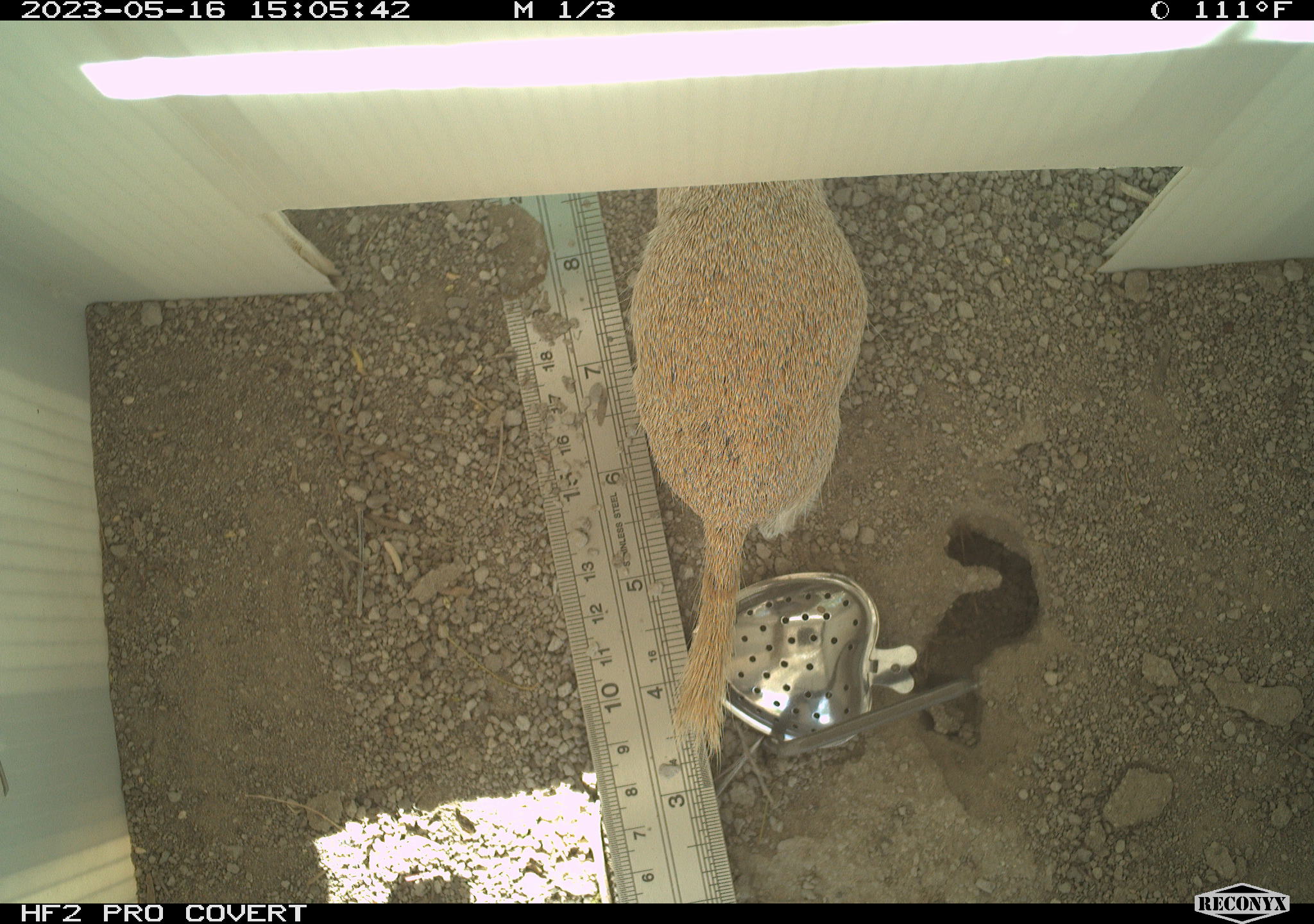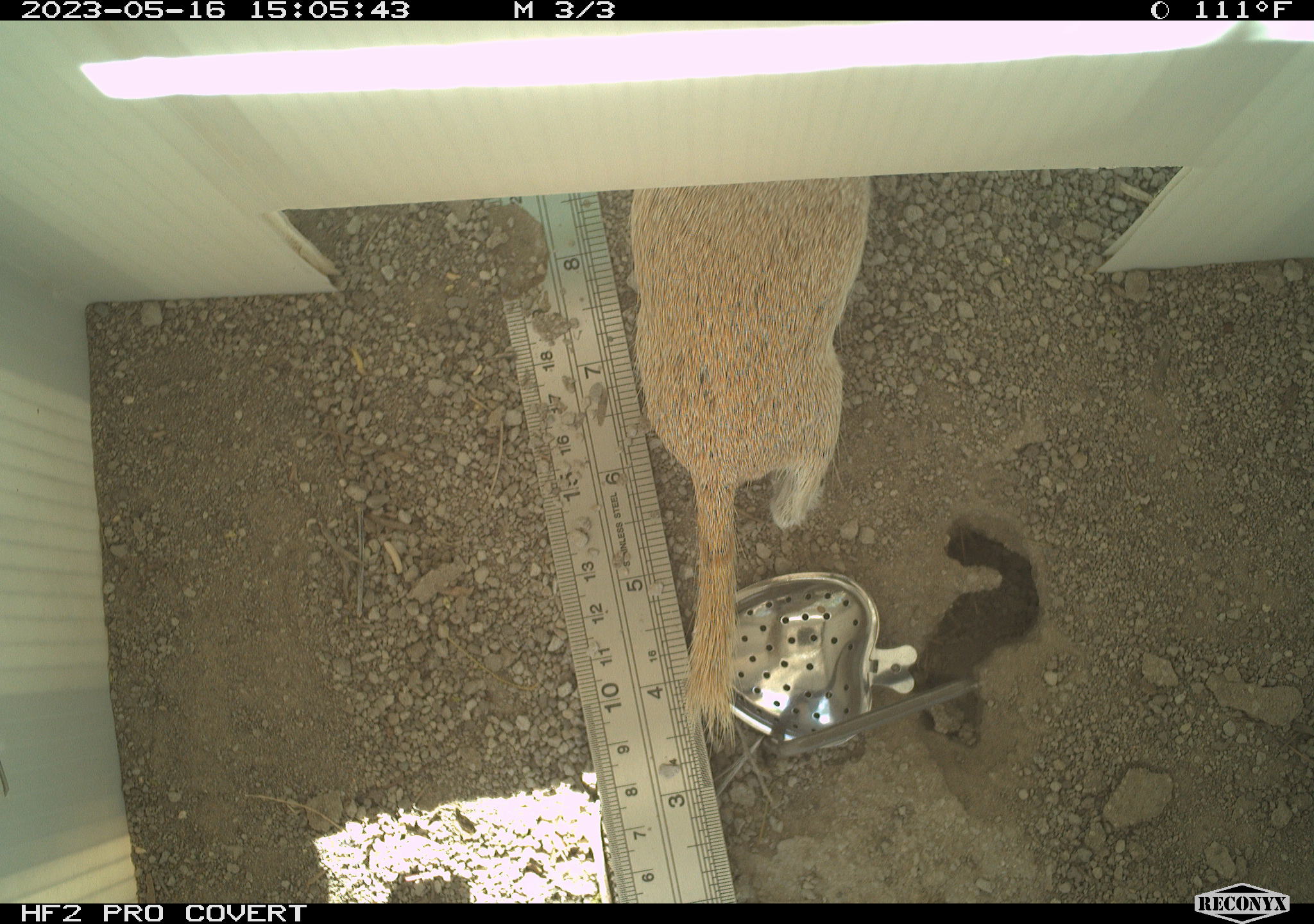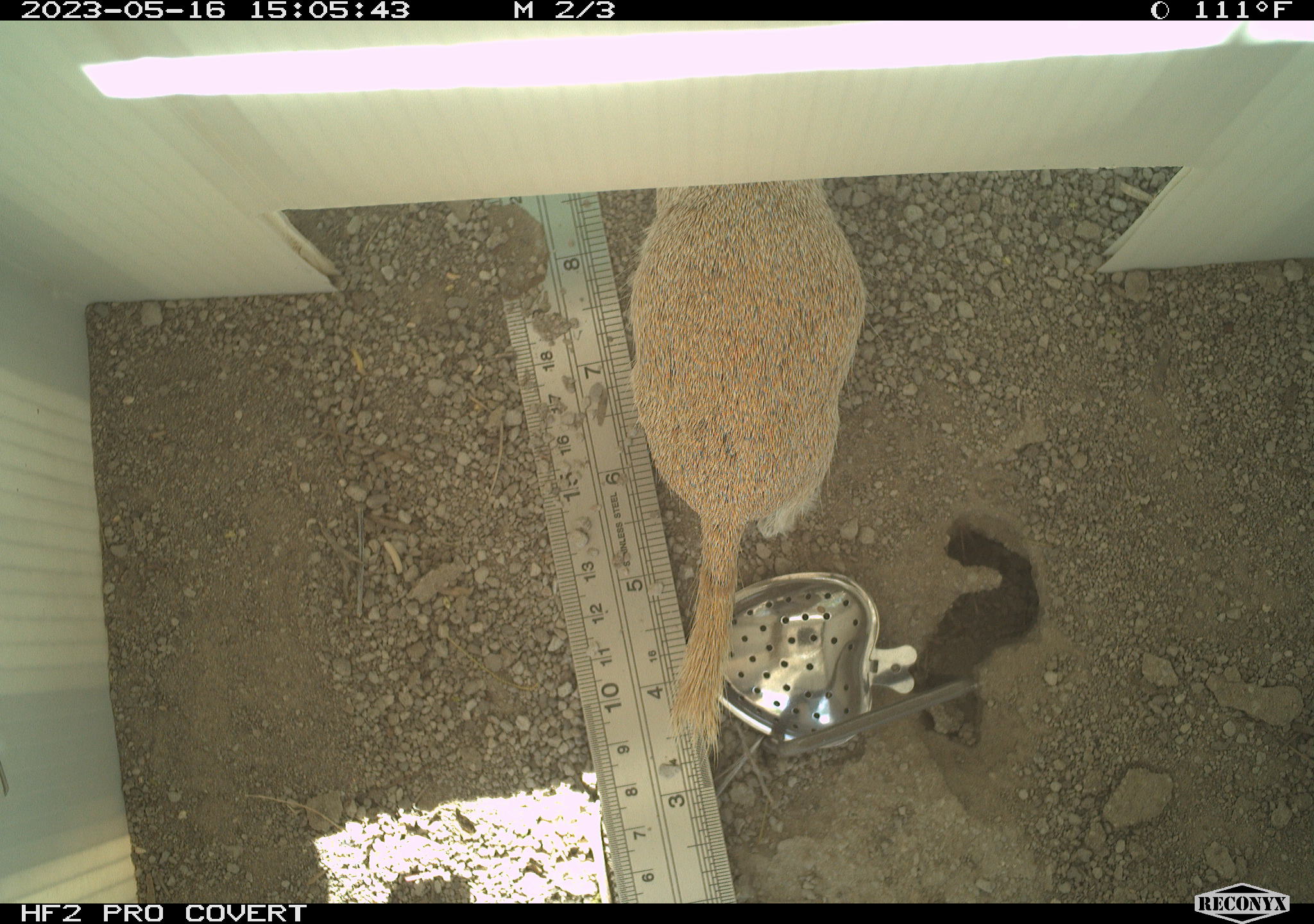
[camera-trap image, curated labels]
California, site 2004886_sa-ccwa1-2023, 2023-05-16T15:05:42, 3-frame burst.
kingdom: Animalia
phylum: Chordata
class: Mammalia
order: Rodentia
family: Sciuridae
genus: Xerospermophilus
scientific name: Xerospermophilus tereticaudus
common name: round-tailed ground squirrel